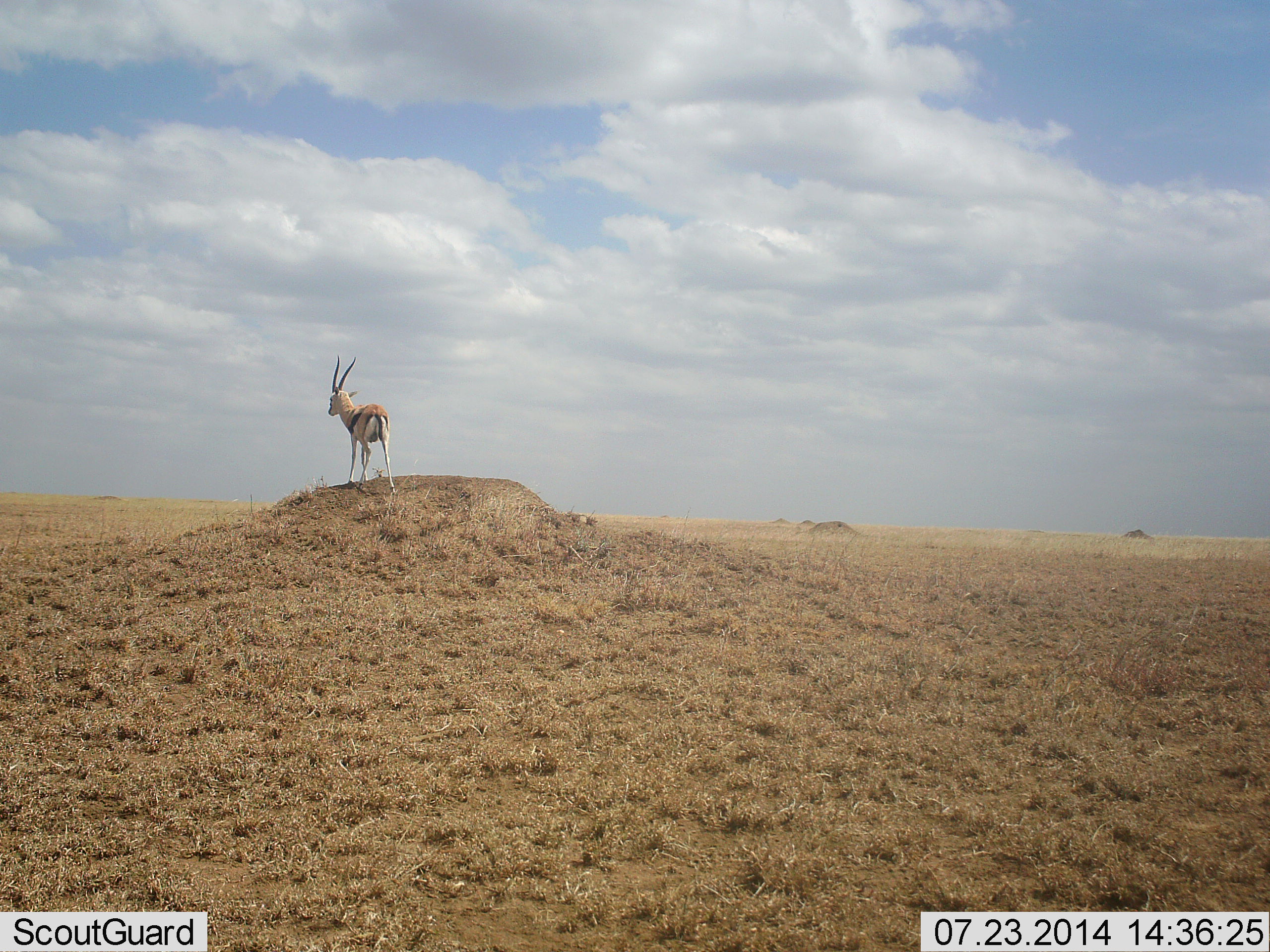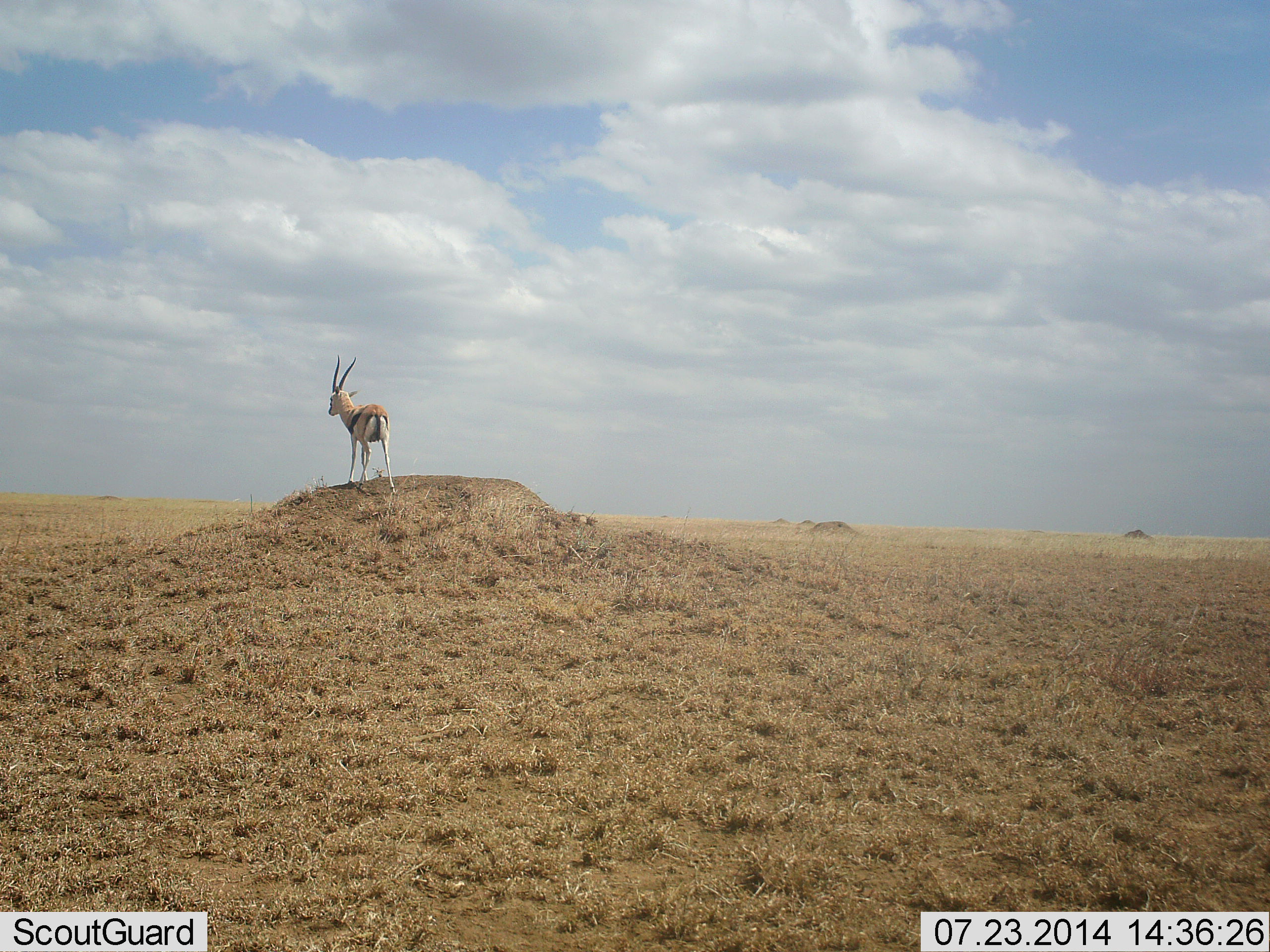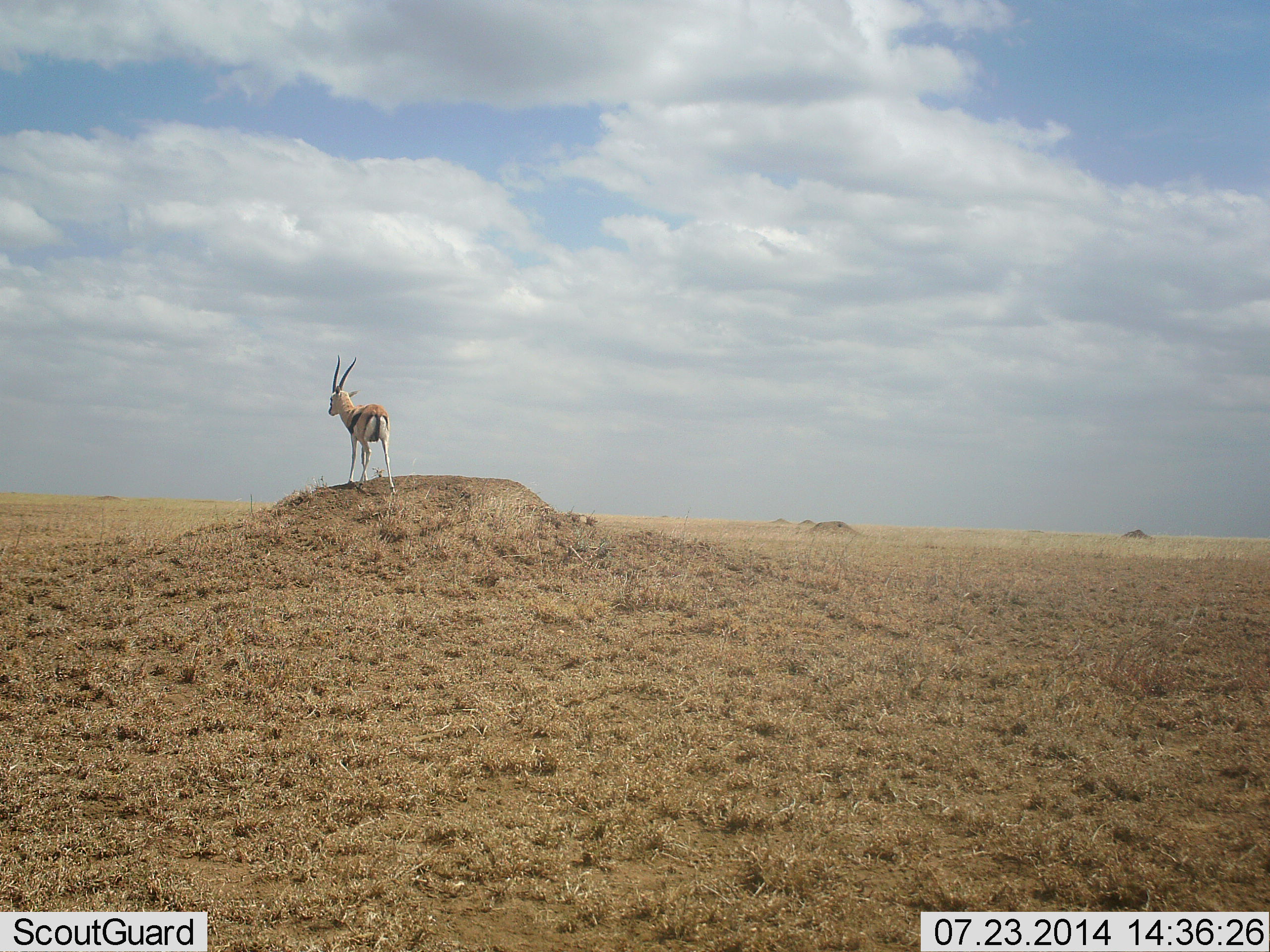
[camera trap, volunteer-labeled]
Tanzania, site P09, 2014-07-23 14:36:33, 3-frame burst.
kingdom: Animalia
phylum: Chordata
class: Mammalia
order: Artiodactyla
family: Bovidae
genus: Eudorcas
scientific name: Eudorcas thomsonii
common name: thomson's gazelle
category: gazellethomsons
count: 1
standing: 100%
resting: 0%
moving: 0%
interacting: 0%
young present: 0%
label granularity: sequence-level